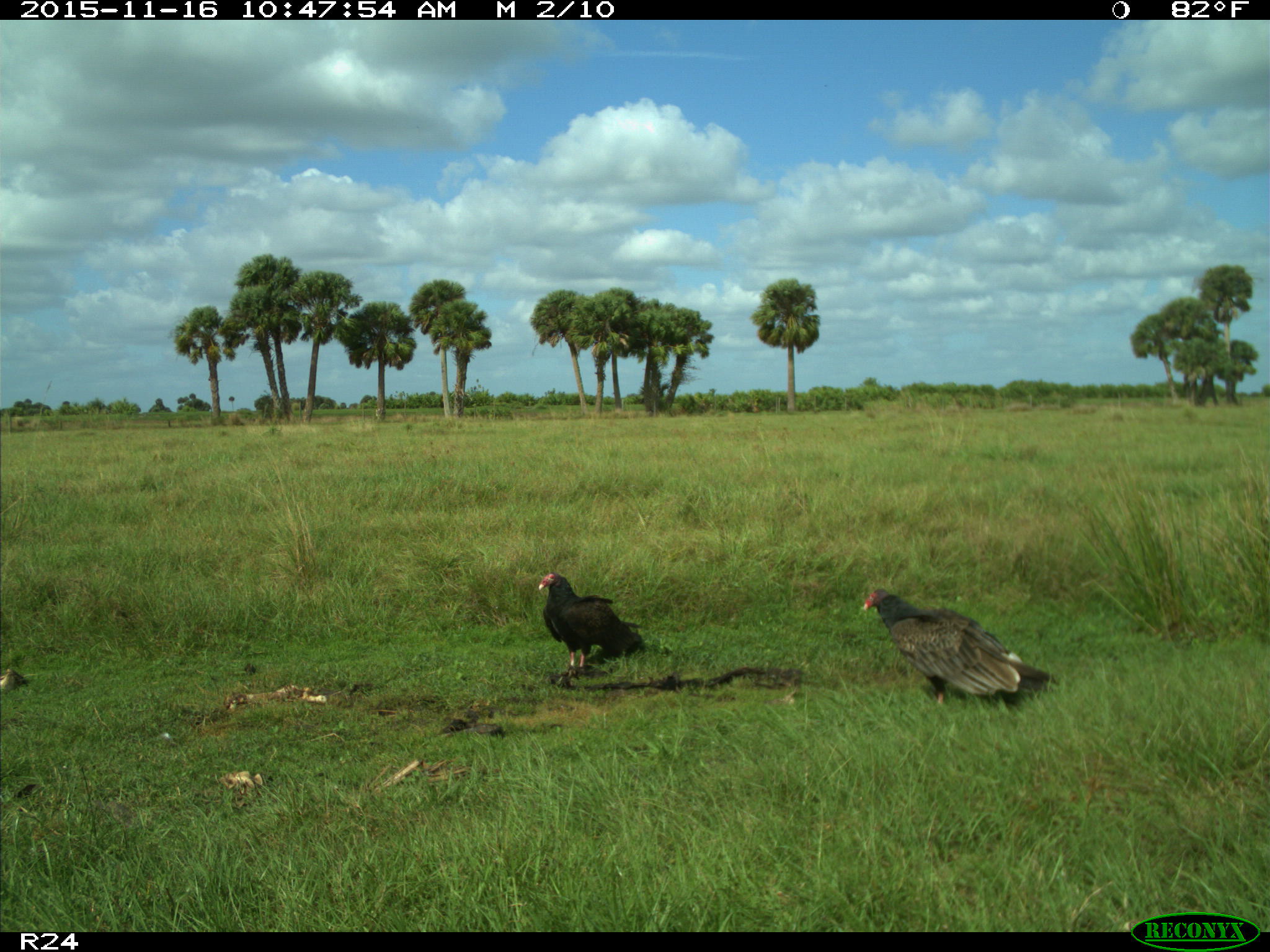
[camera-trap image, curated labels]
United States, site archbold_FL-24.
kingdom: Animalia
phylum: Chordata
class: Aves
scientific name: Aves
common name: birds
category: unidentified bird